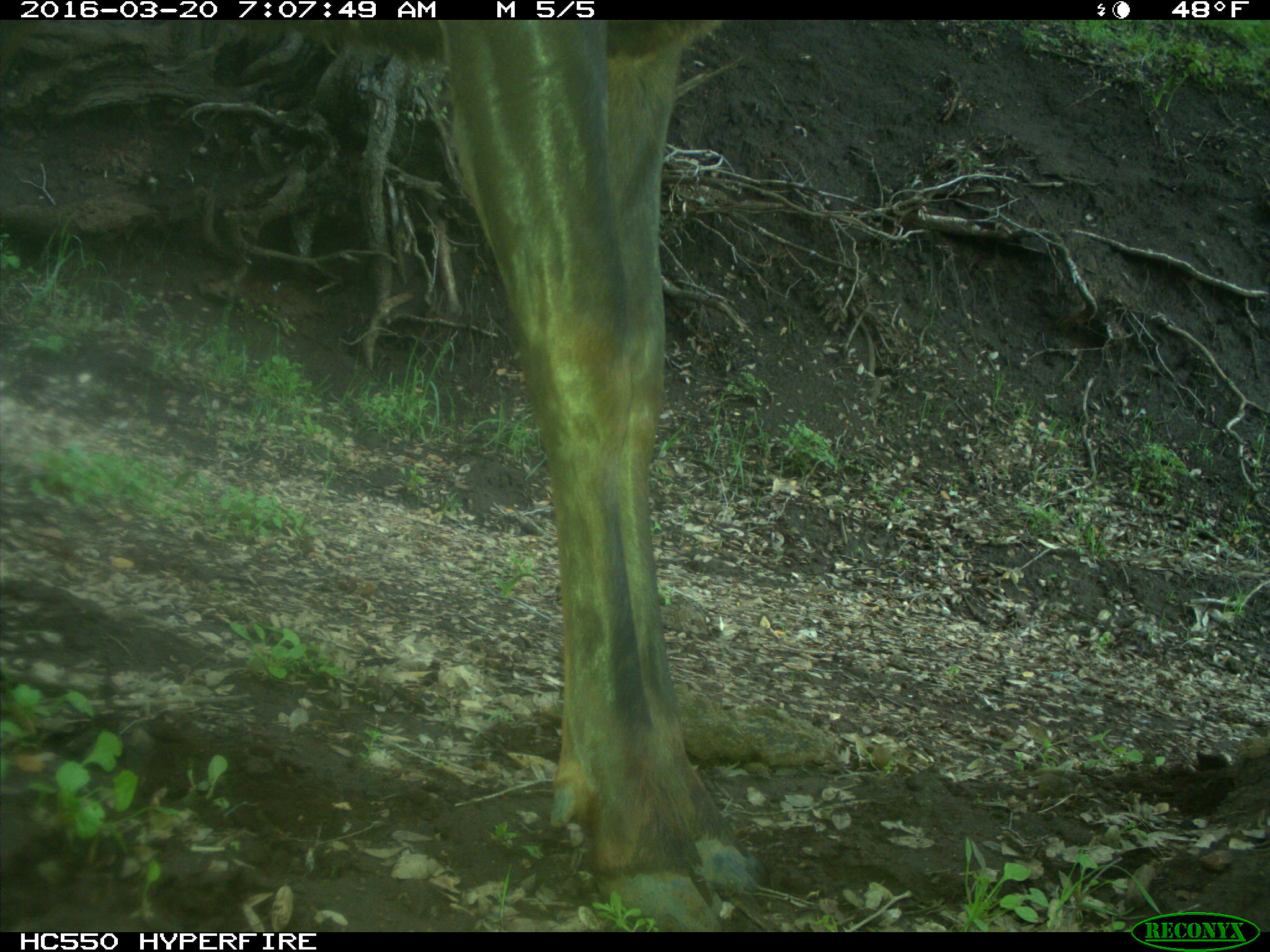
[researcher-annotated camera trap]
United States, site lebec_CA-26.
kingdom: Animalia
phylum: Chordata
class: Mammalia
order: Artiodactyla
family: Cervidae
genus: Cervus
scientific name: Cervus canadensis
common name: elk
Cervus canadensis (elk).